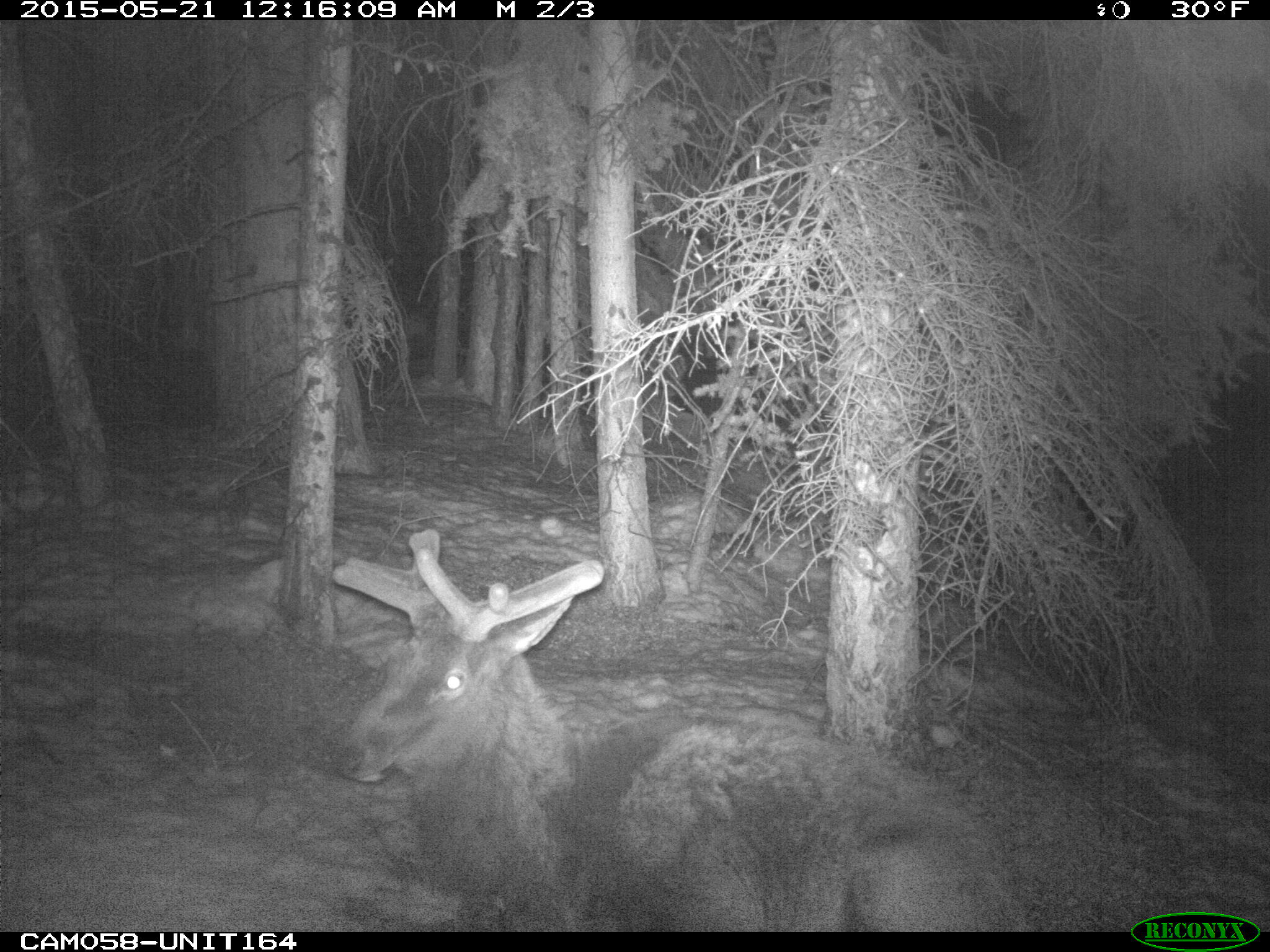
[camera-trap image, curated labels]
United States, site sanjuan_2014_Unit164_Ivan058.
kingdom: Animalia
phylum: Chordata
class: Mammalia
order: Artiodactyla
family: Cervidae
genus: Cervus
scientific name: Cervus elaphus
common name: red deer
Cervus elaphus (red deer).